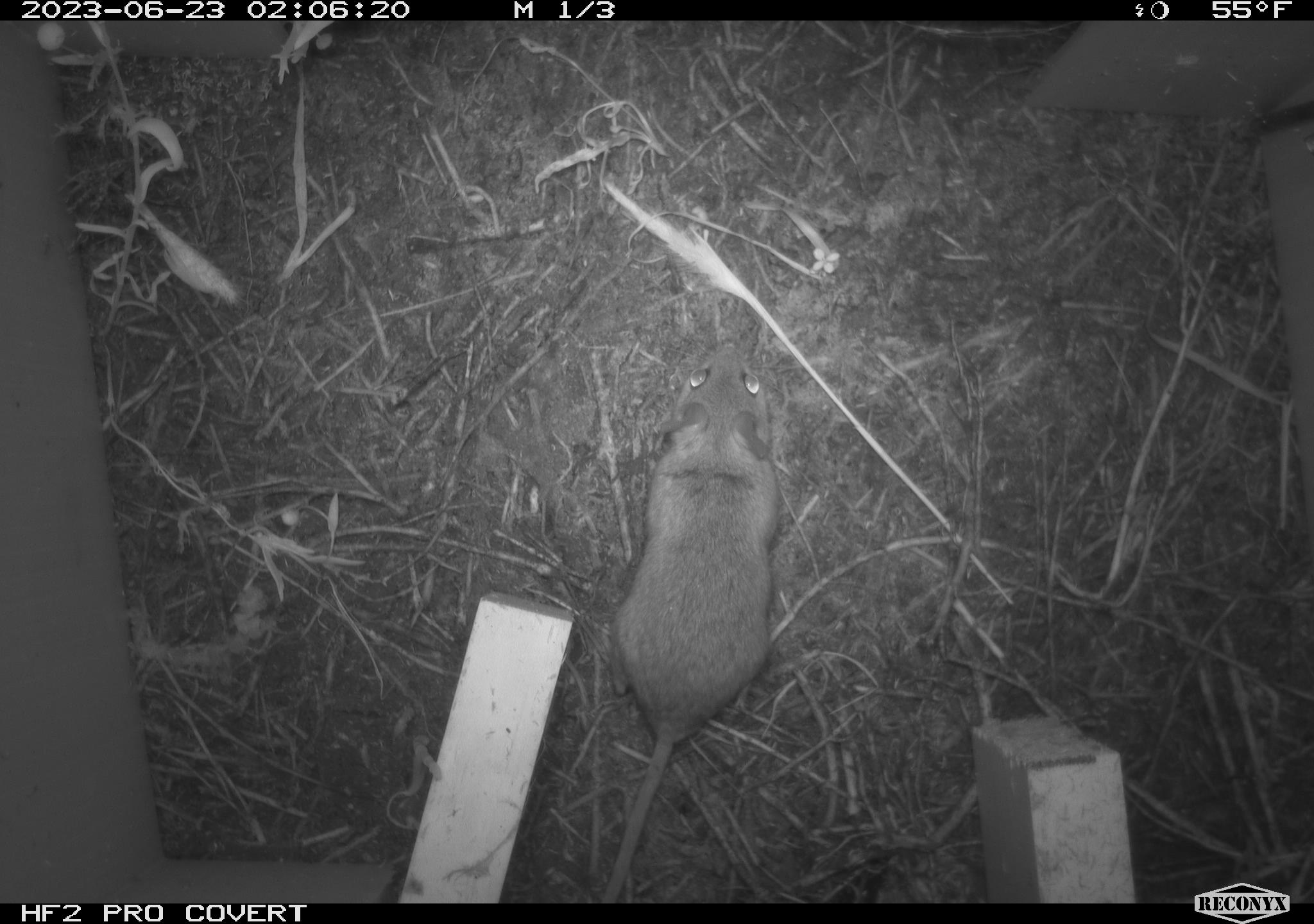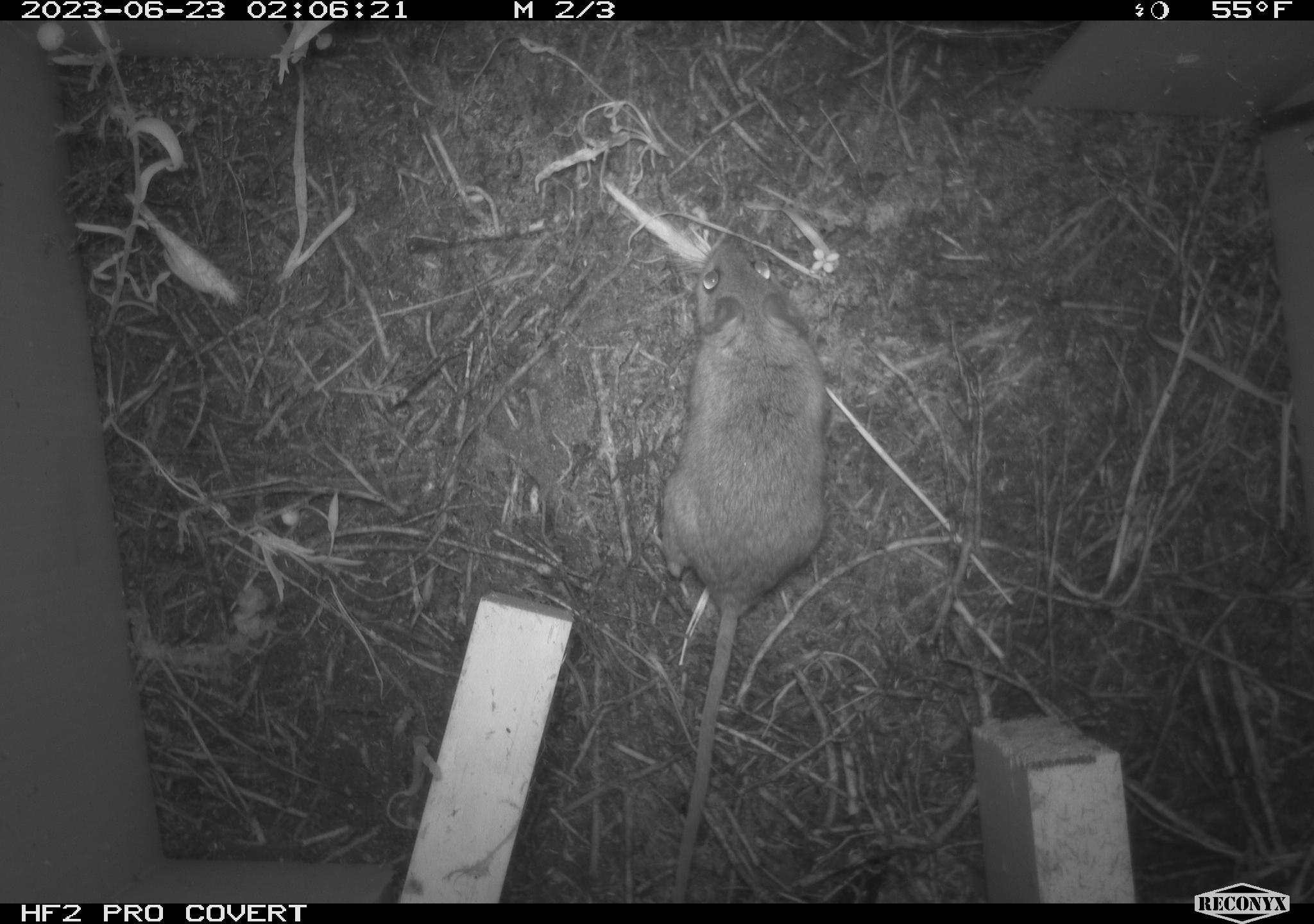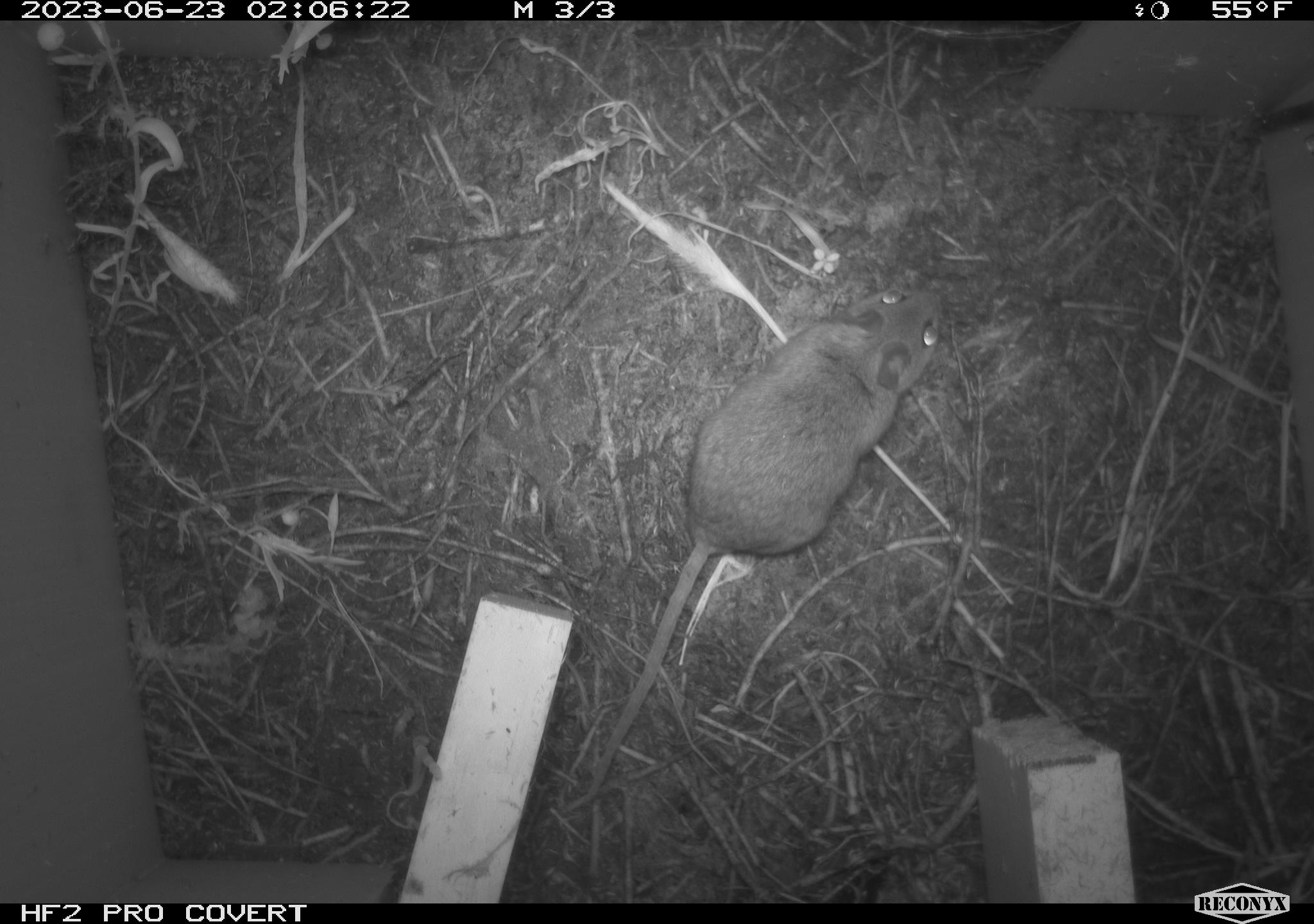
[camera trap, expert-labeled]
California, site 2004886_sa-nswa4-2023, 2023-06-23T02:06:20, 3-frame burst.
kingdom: Animalia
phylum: Chordata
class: Mammalia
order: Rodentia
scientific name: Rodentia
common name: mouse species